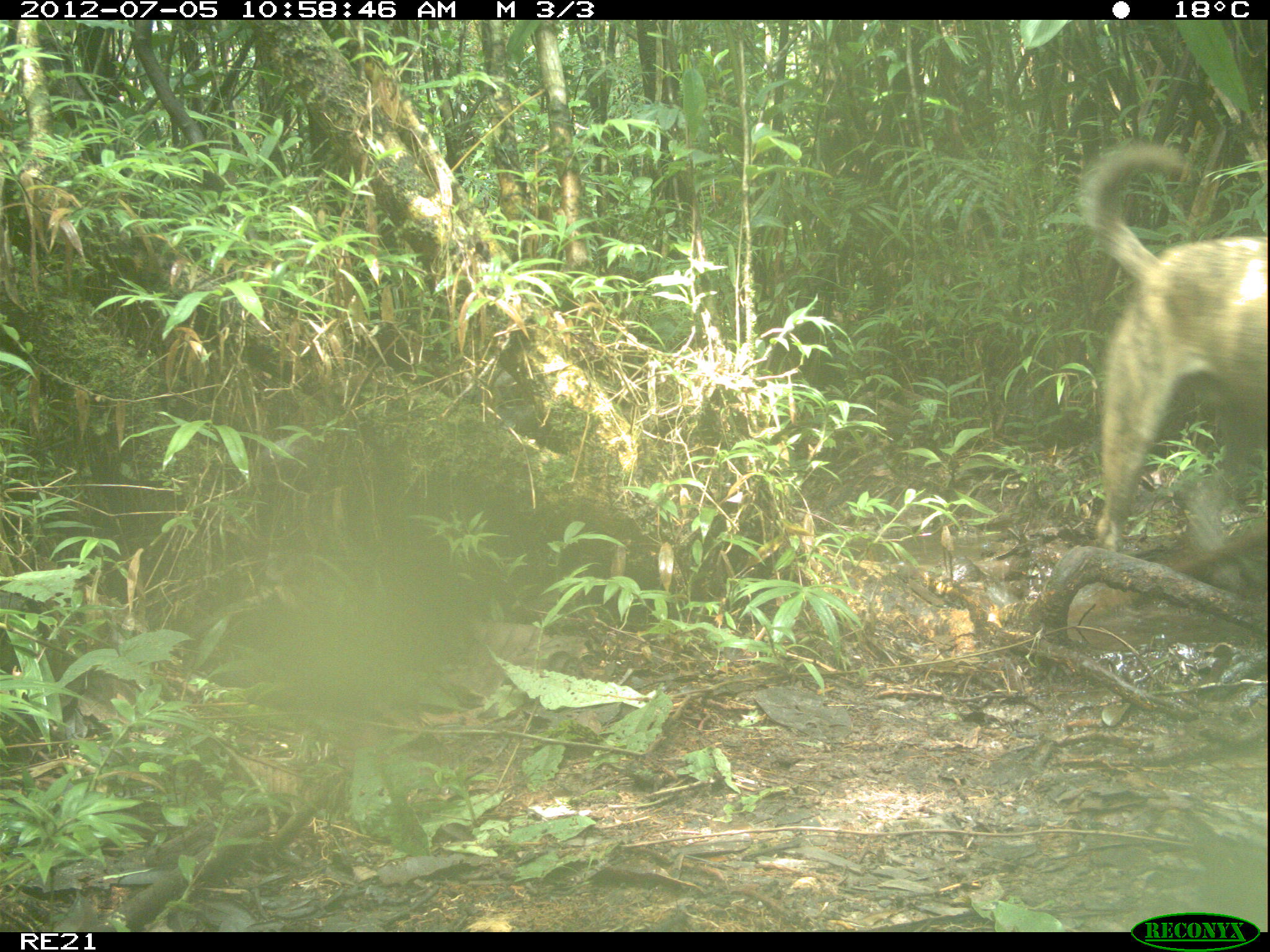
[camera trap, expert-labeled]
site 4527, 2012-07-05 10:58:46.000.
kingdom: Animalia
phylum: Chordata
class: Mammalia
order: Carnivora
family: Canidae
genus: Canis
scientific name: Canis familiaris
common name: domestic dog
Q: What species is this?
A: Canis familiaris (domestic dog).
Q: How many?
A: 2.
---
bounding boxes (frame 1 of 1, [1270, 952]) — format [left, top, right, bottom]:
canis familiaris: [1077, 141, 1270, 552]